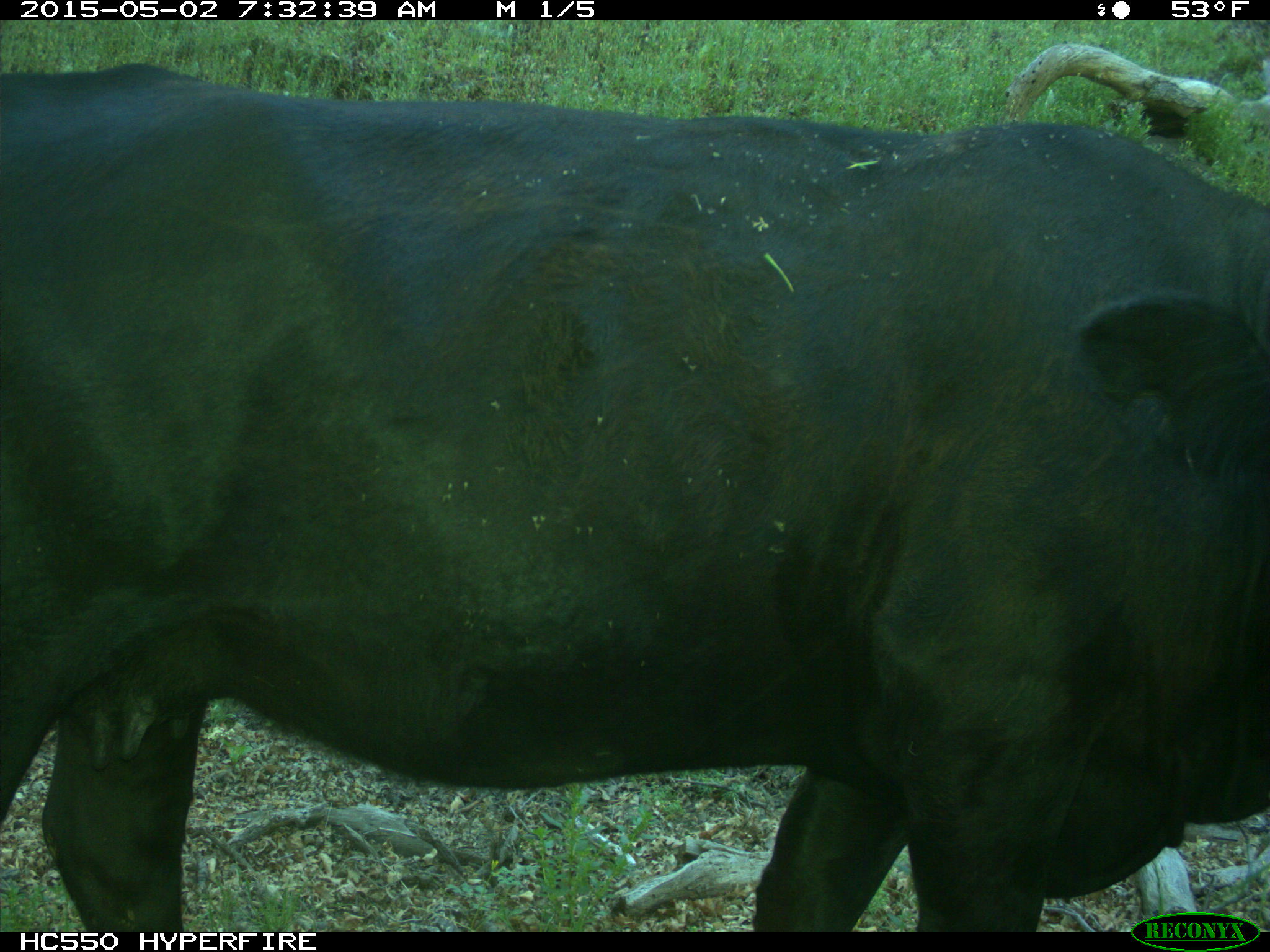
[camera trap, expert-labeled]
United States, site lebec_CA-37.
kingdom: Animalia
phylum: Chordata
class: Mammalia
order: Artiodactyla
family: Bovidae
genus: Bos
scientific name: Bos taurus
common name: domestic cow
Bos taurus (domestic cow).